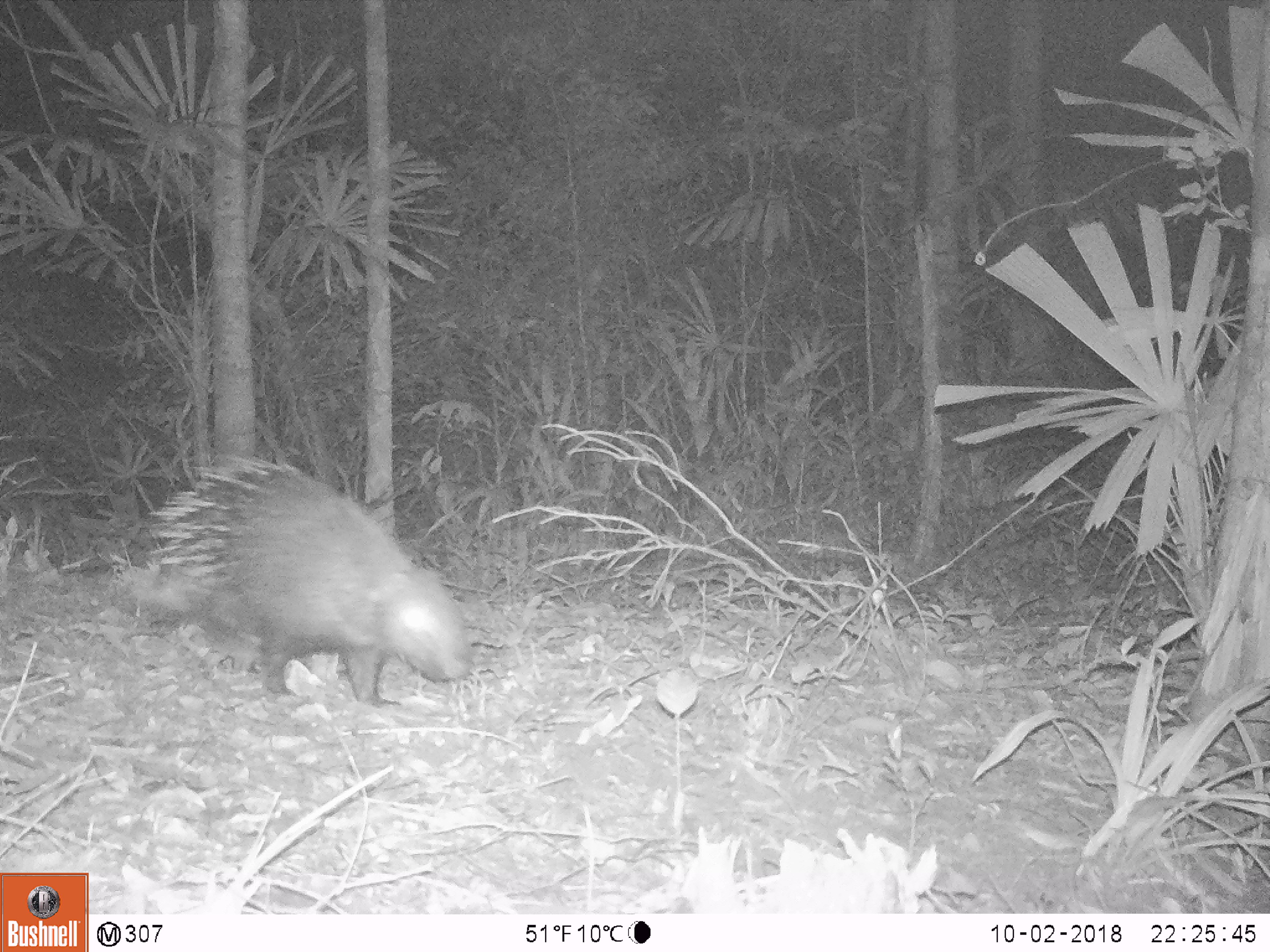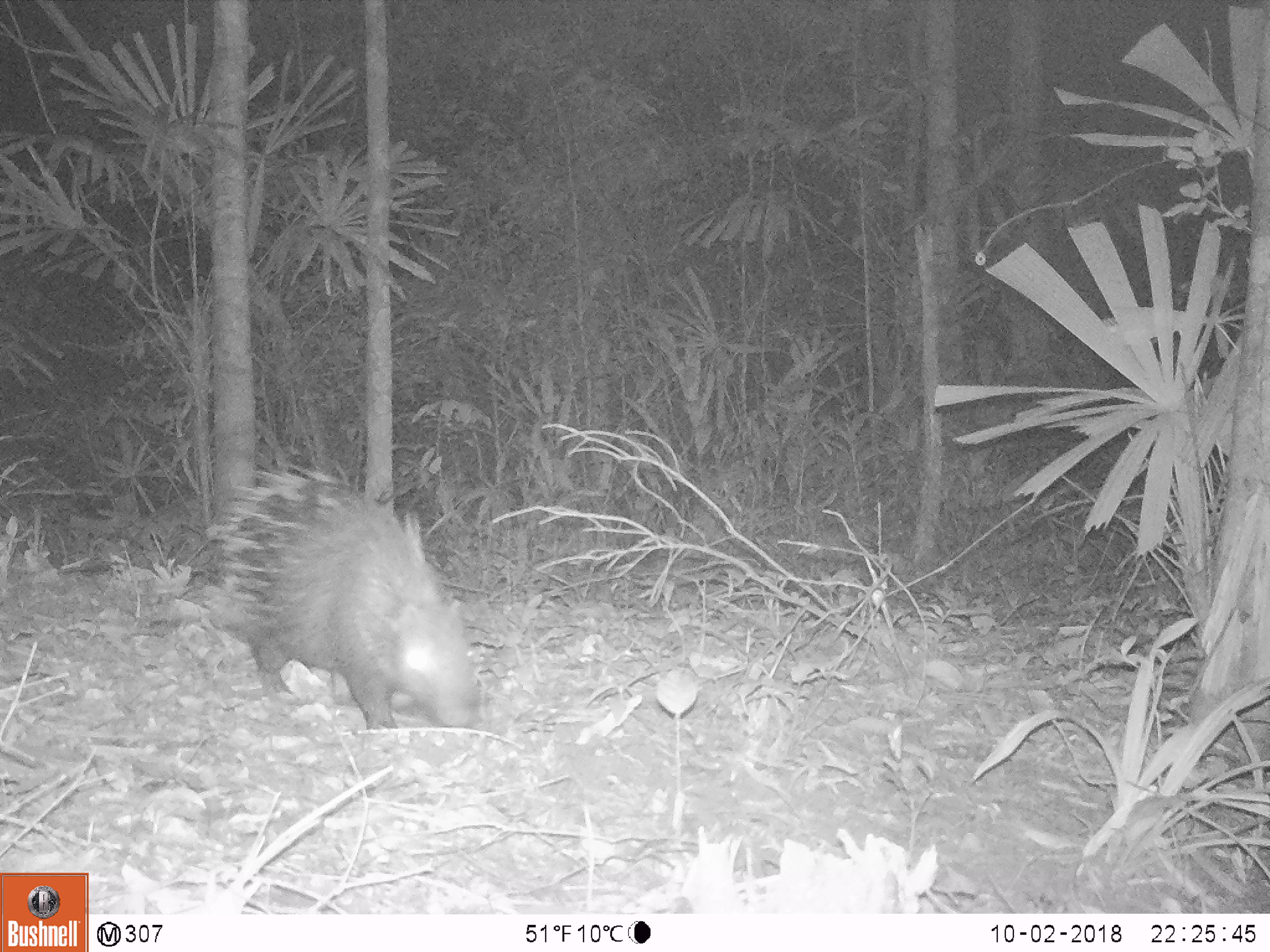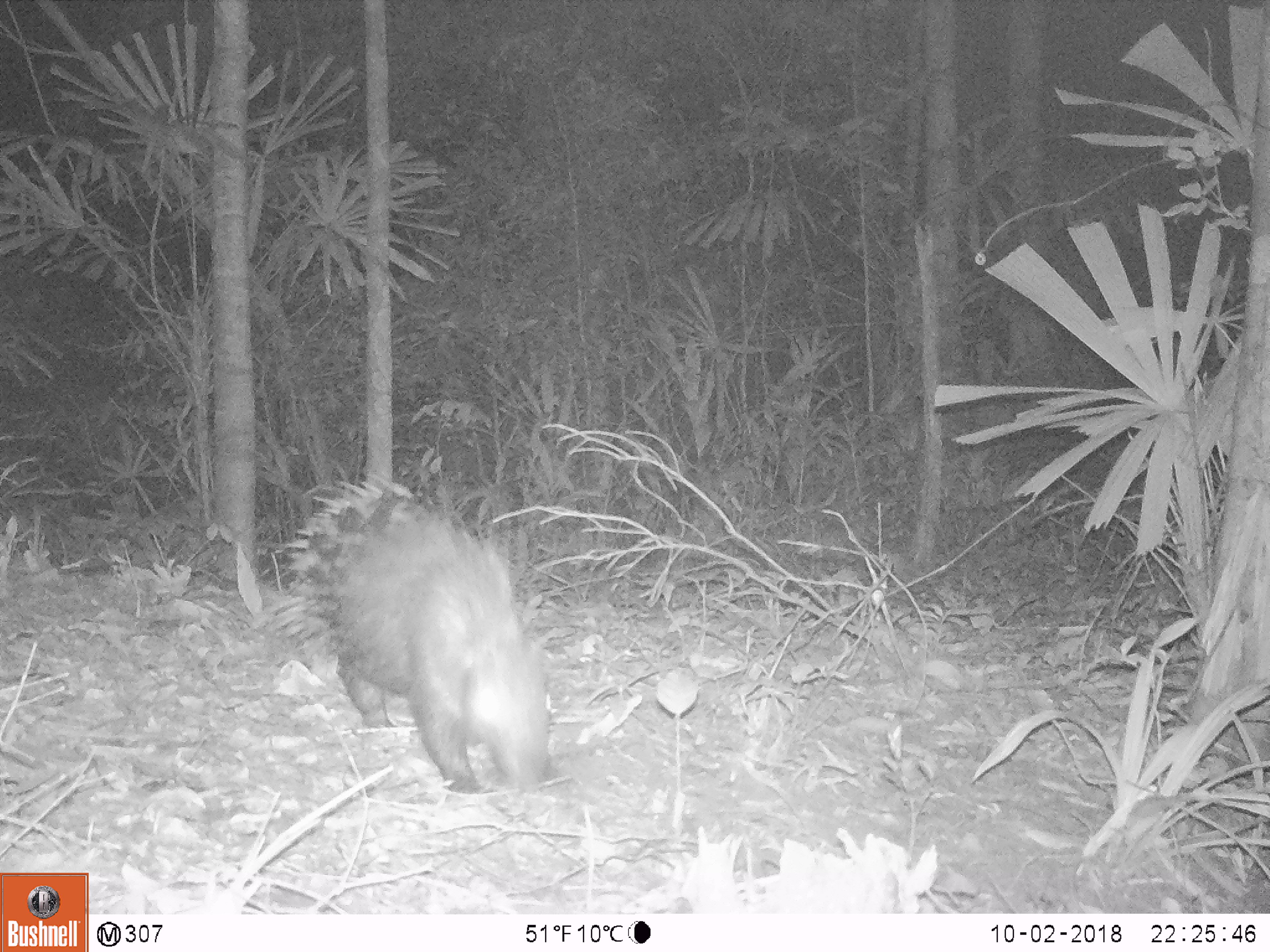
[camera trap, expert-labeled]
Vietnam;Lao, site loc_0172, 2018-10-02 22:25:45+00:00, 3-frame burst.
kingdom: Animalia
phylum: Chordata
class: Mammalia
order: Rodentia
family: Hystricidae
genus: Hystrix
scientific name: Hystrix brachyura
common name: malayan porcupine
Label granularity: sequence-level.